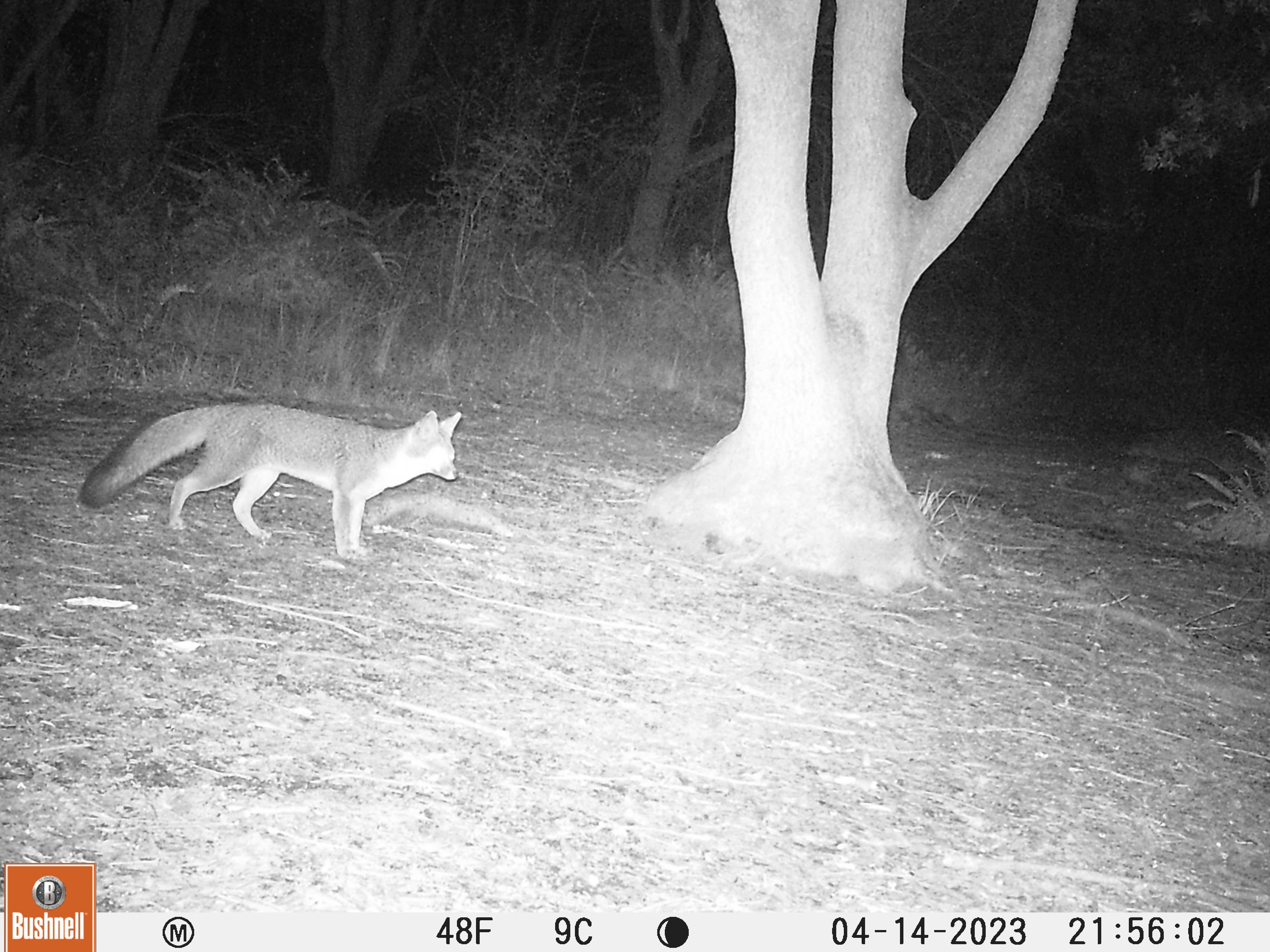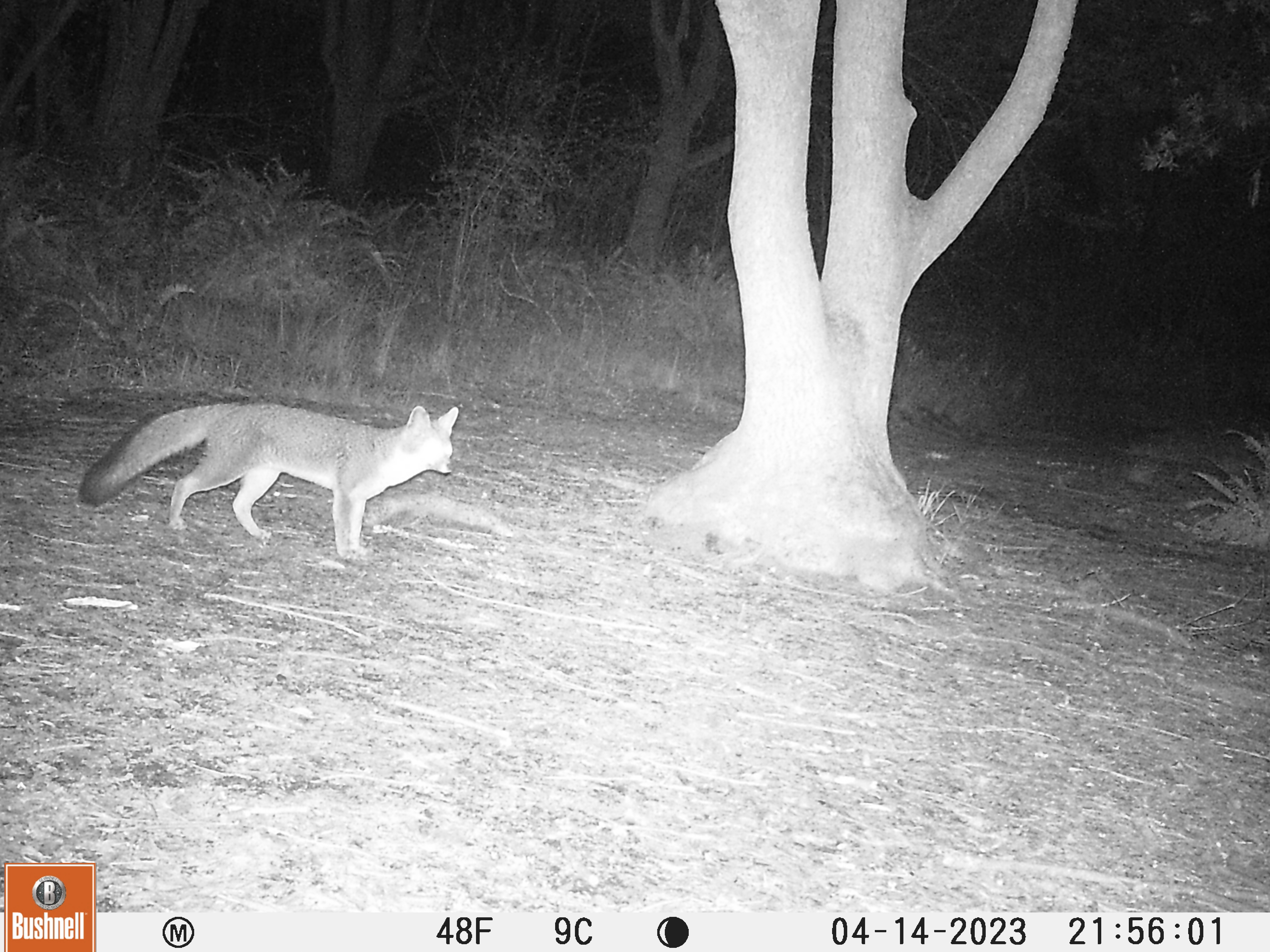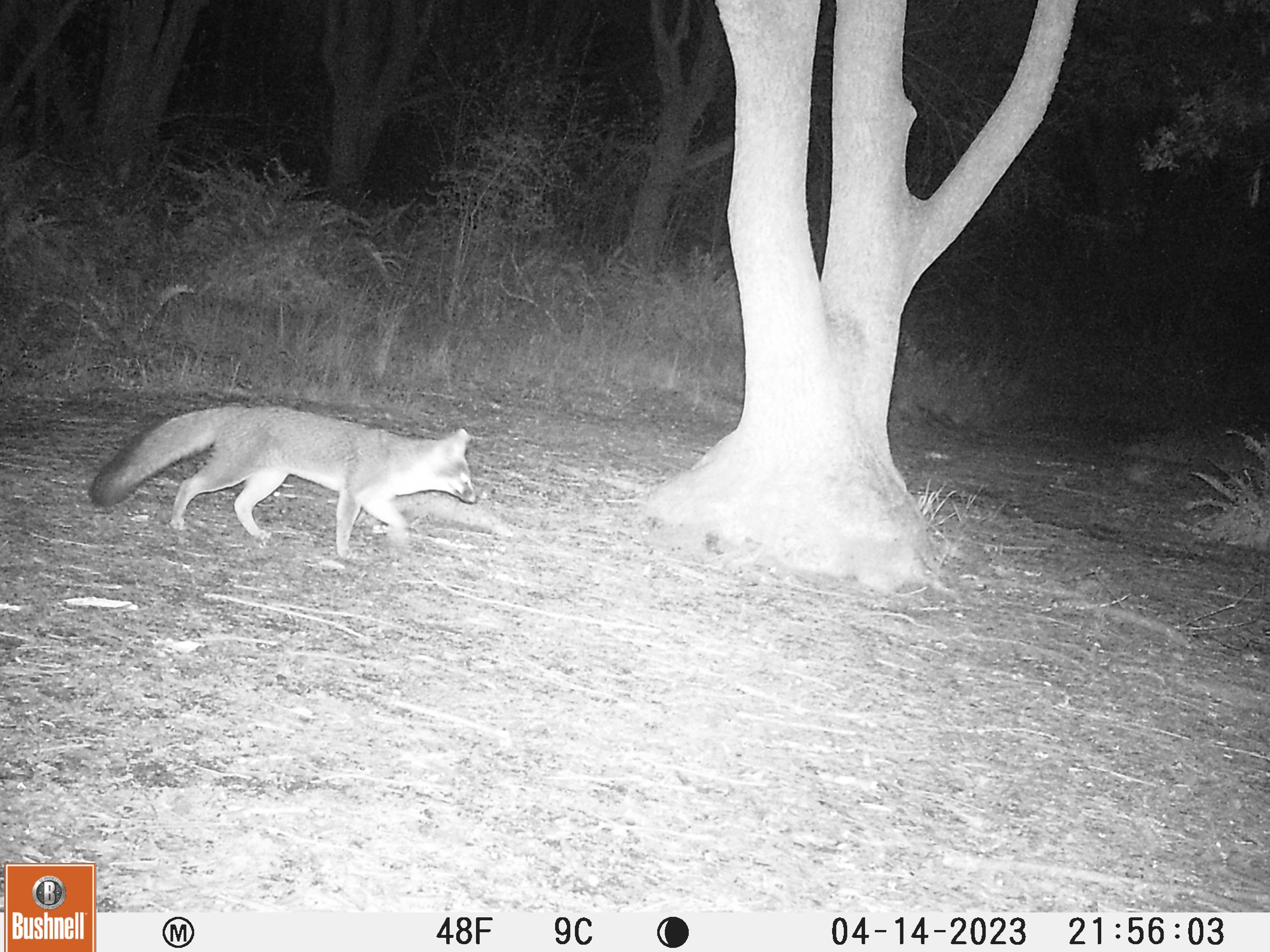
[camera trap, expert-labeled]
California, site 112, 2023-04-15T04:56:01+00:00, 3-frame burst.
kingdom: Animalia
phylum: Chordata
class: Mammalia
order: Carnivora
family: Canidae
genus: Urocyon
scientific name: Urocyon cinereoargenteus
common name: gray fox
Gray fox (Urocyon cinereoargenteus).